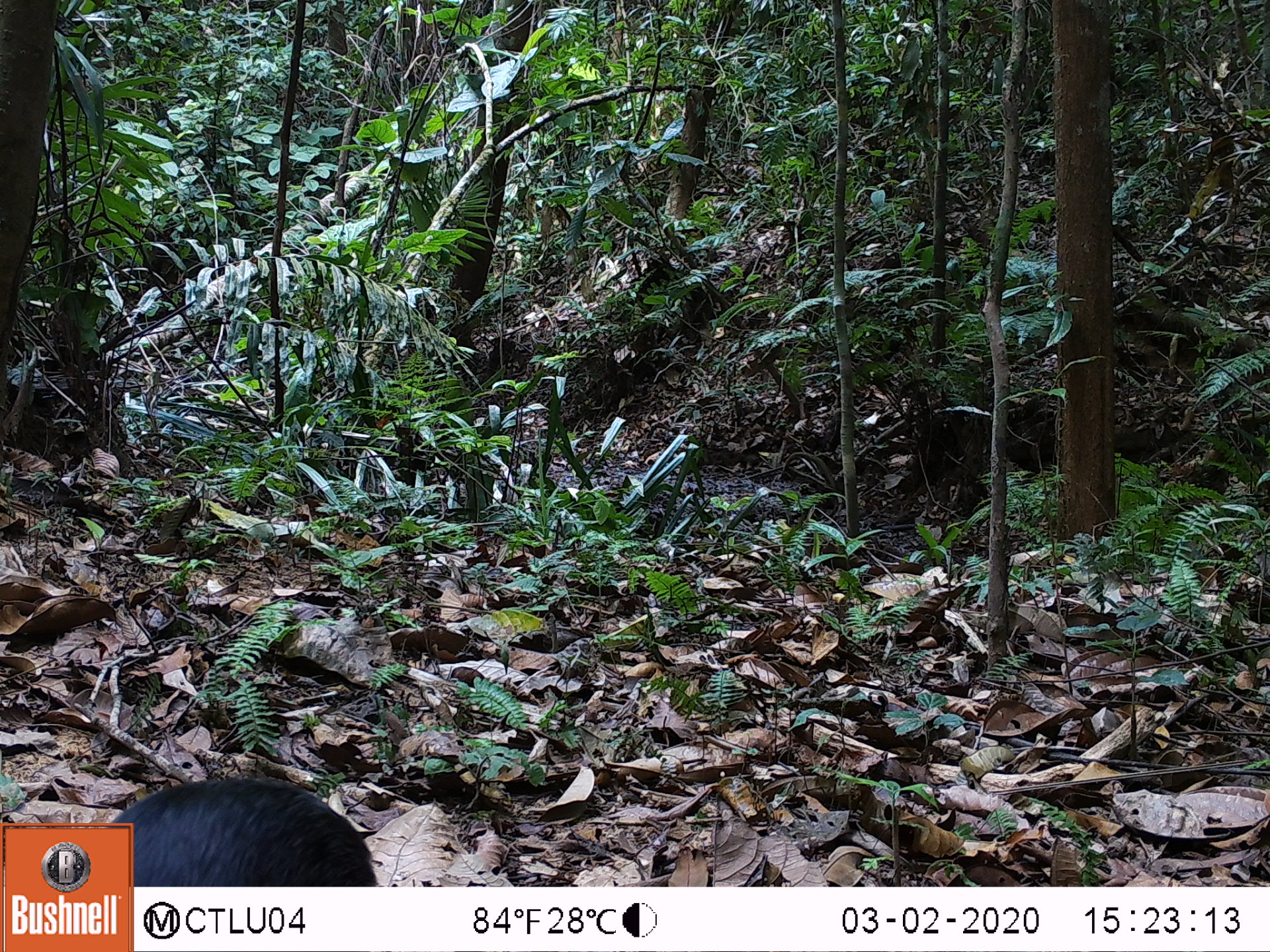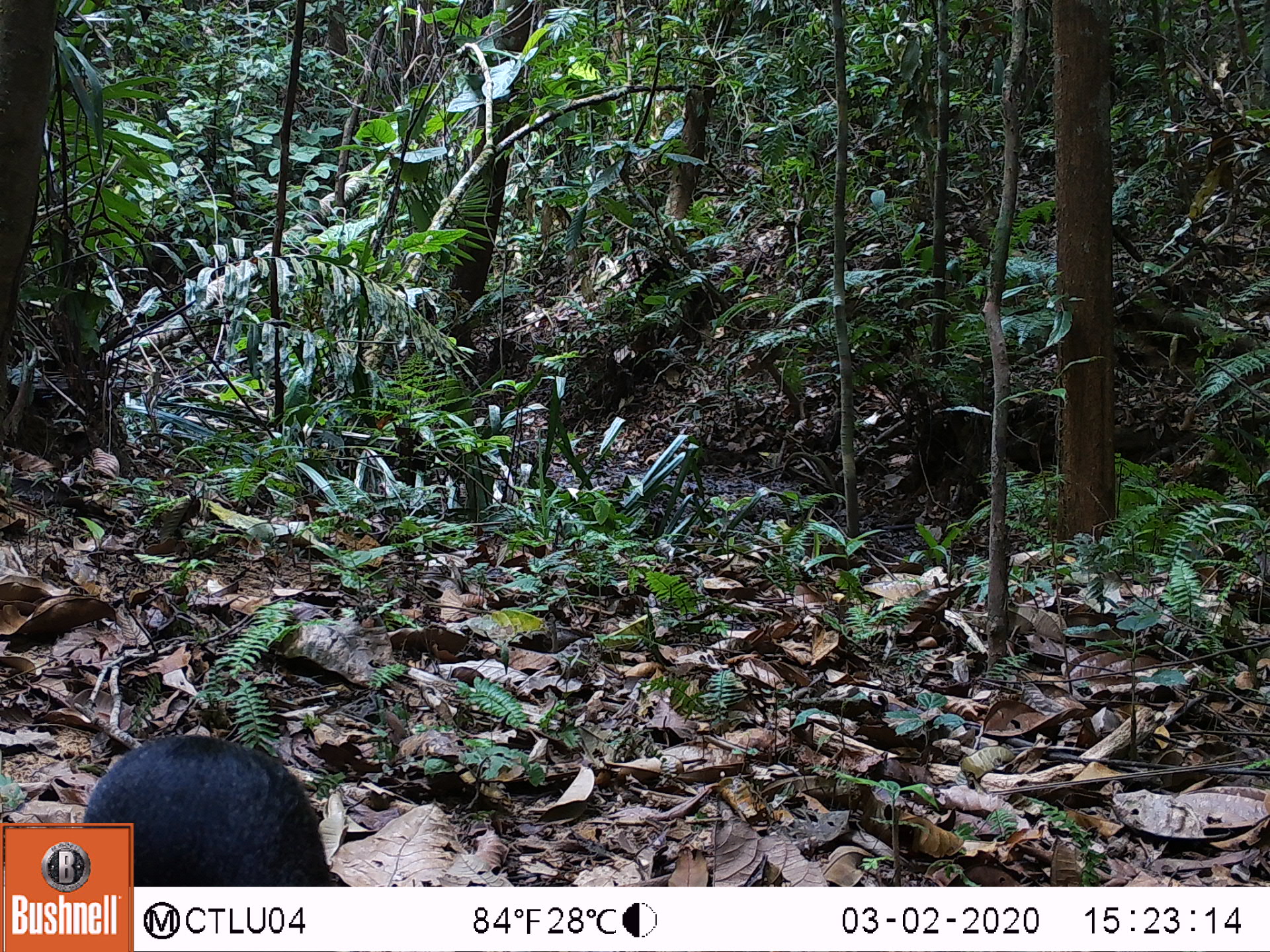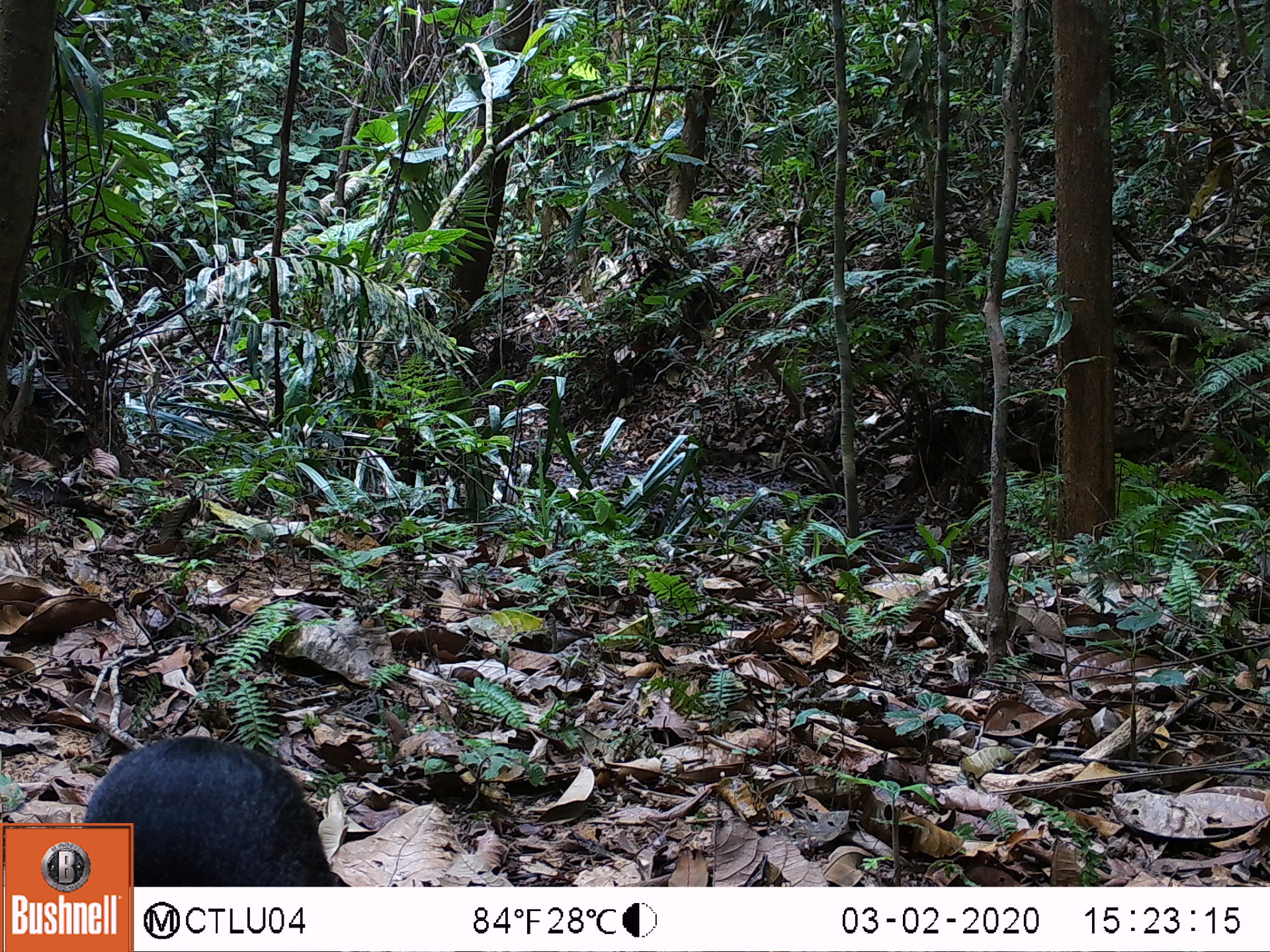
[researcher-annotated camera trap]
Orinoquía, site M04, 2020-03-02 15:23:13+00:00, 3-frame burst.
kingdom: Animalia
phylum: Chordata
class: Mammalia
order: Rodentia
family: Dasyproctidae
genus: Dasyprocta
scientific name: Dasyprocta fuliginosa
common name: black agouti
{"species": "black agouti (Dasyprocta fuliginosa)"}